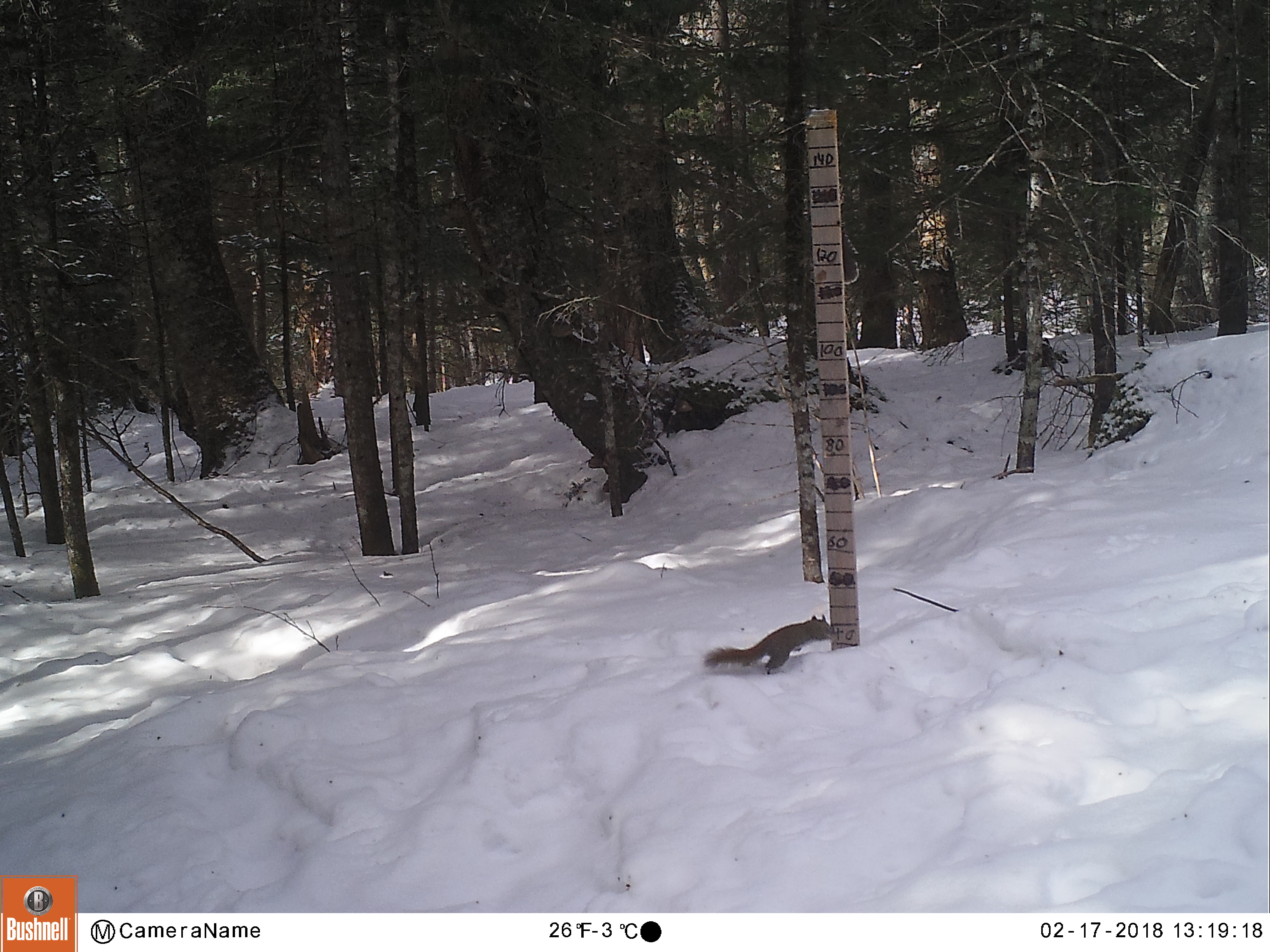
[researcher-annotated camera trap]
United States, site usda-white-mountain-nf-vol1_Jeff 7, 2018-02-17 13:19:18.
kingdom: Animalia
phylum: Chordata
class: Mammalia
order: Rodentia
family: Sciuridae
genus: Tamiasciurus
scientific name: Tamiasciurus hudsonicus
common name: red squirrel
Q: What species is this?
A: Red squirrel (Tamiasciurus hudsonicus).